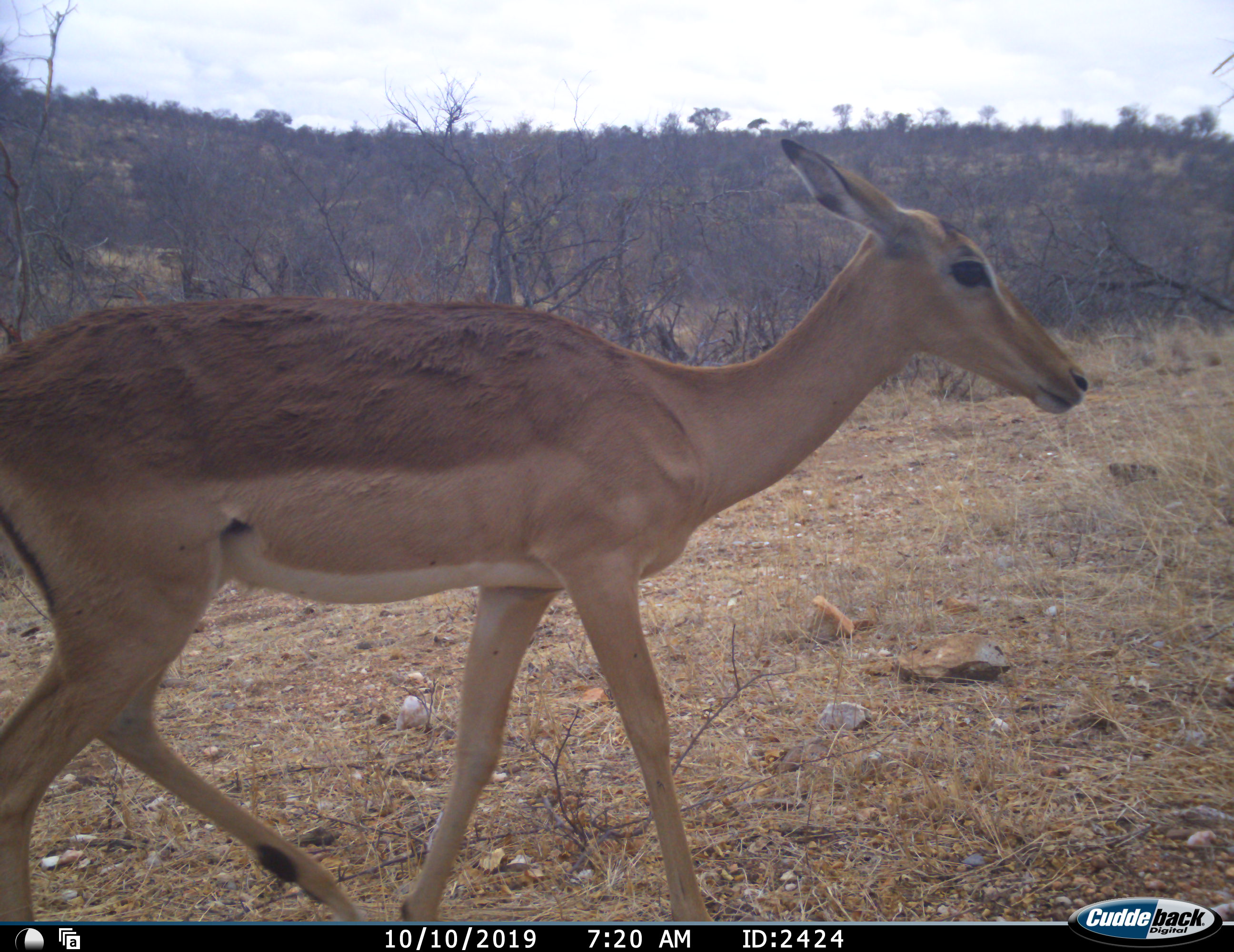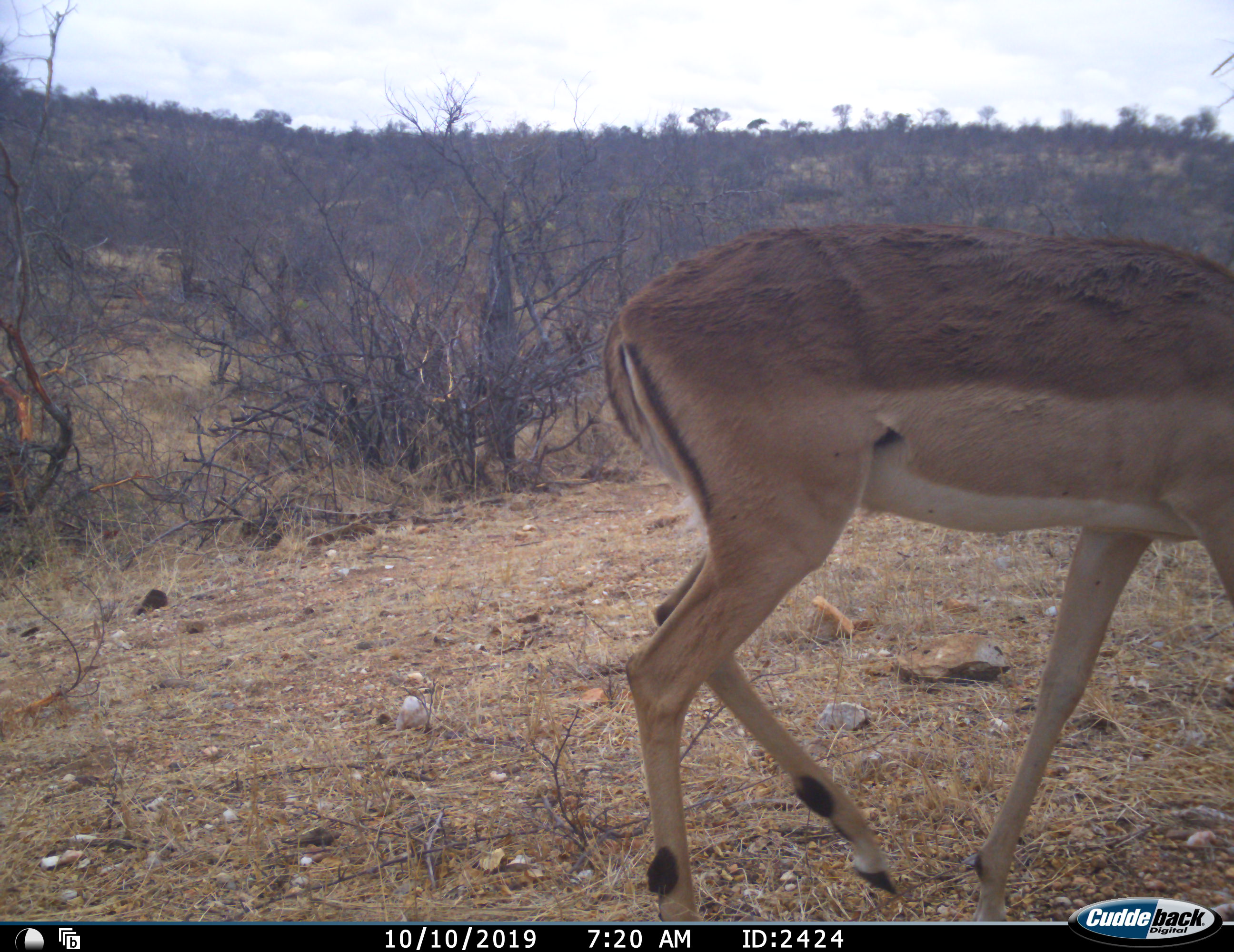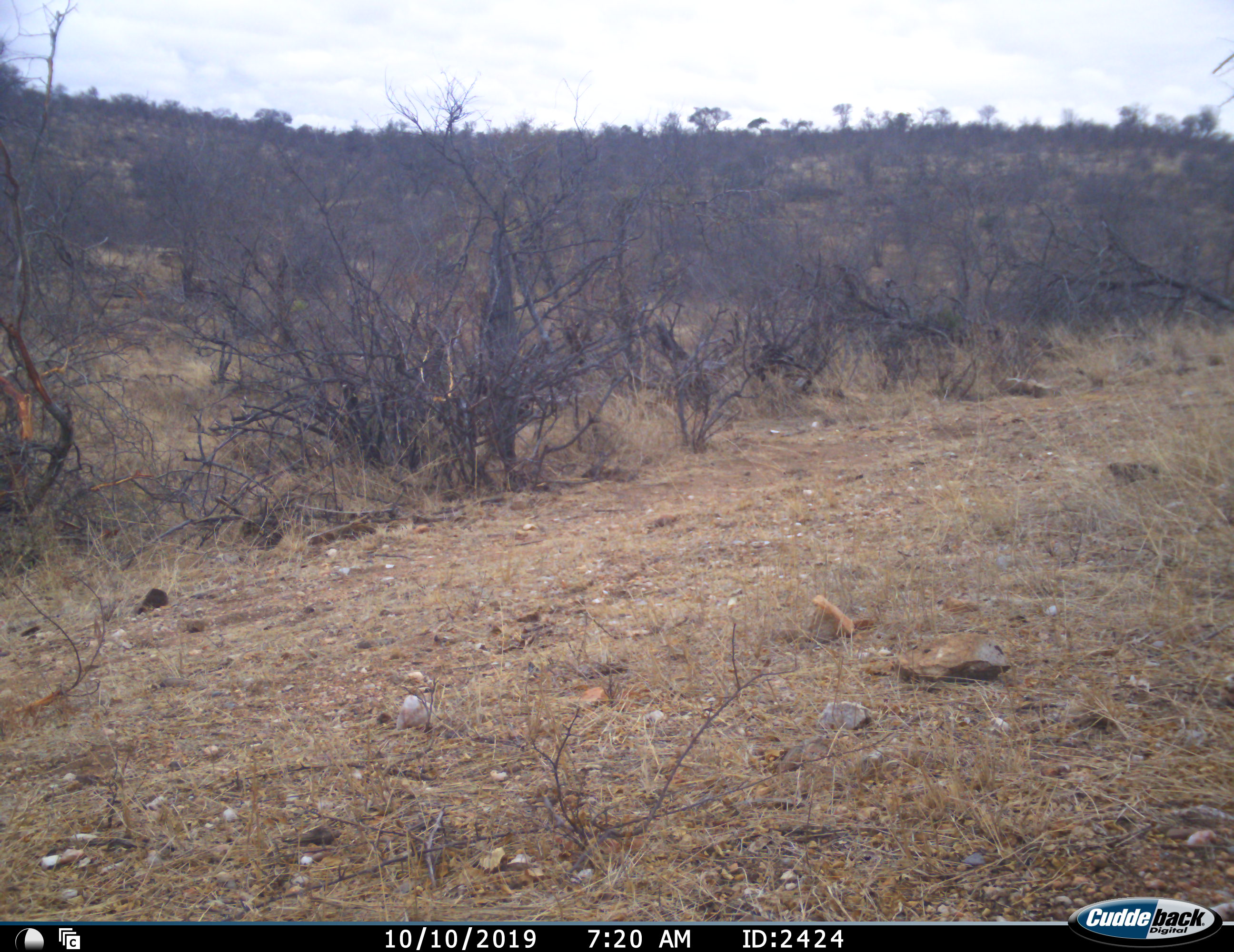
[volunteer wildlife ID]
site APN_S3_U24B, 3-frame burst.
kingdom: Animalia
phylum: Chordata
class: Mammalia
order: Artiodactyla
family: Bovidae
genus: Aepyceros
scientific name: Aepyceros melampus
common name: impala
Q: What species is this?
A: Impala (Aepyceros melampus).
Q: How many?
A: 1.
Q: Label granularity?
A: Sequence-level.